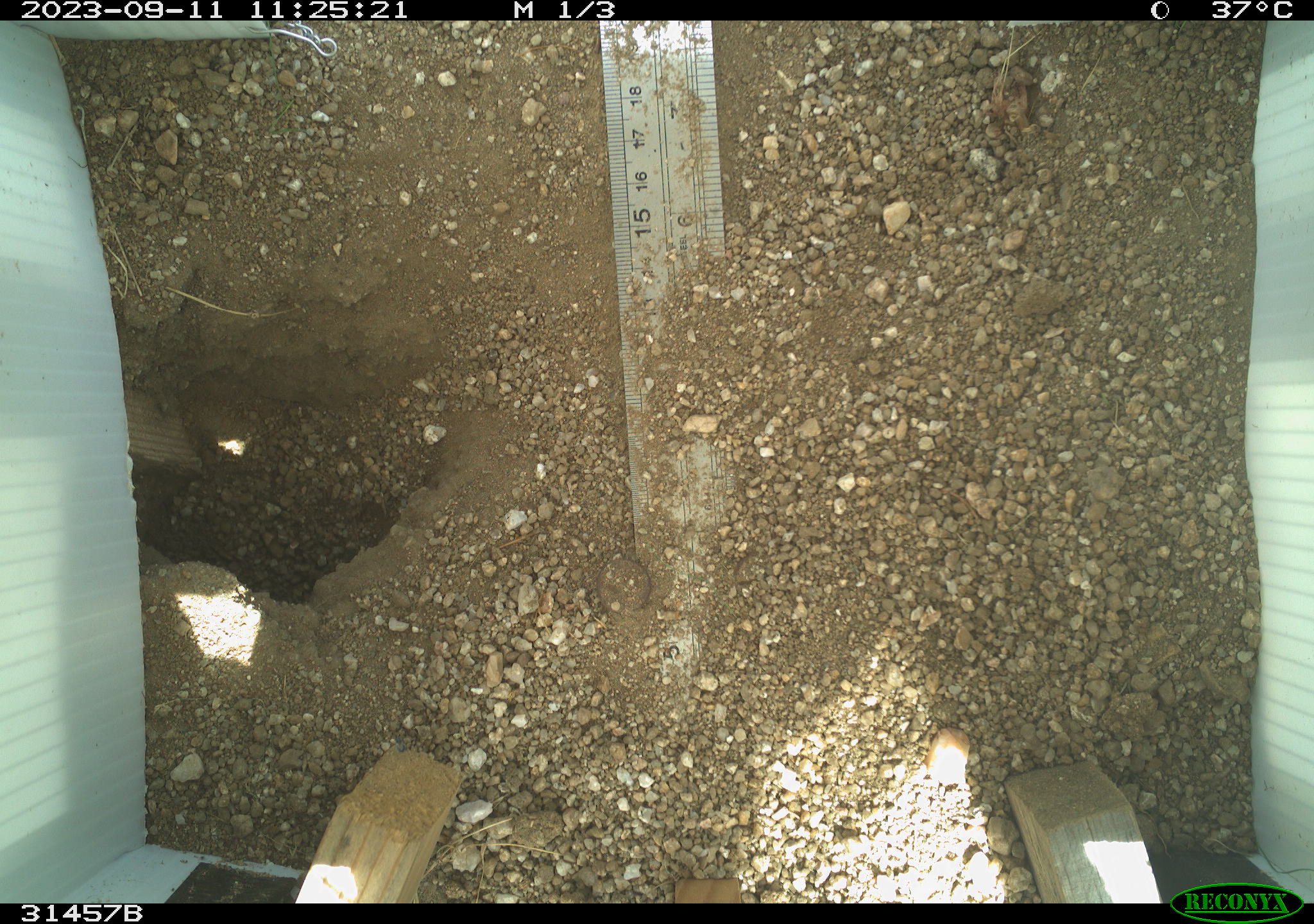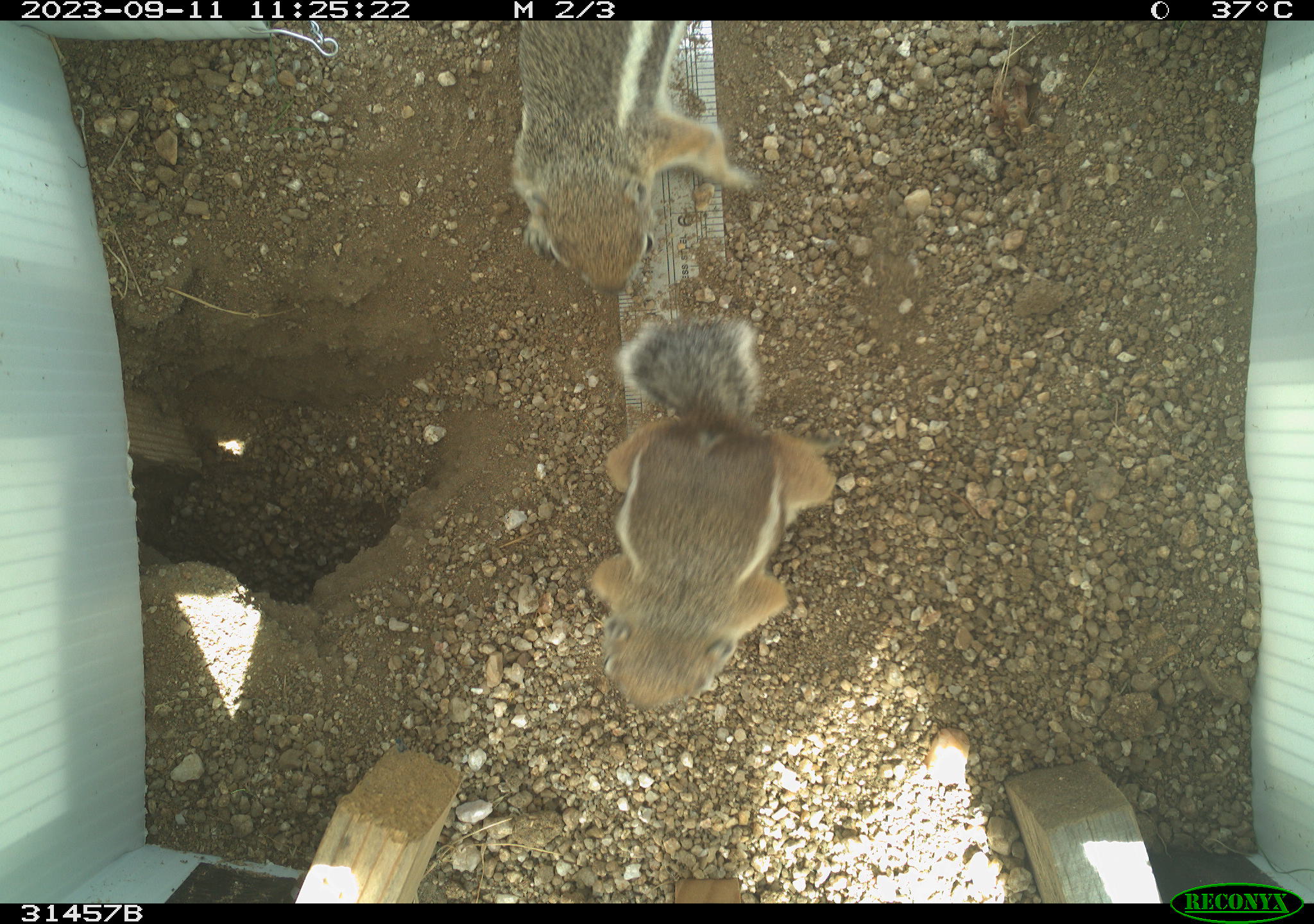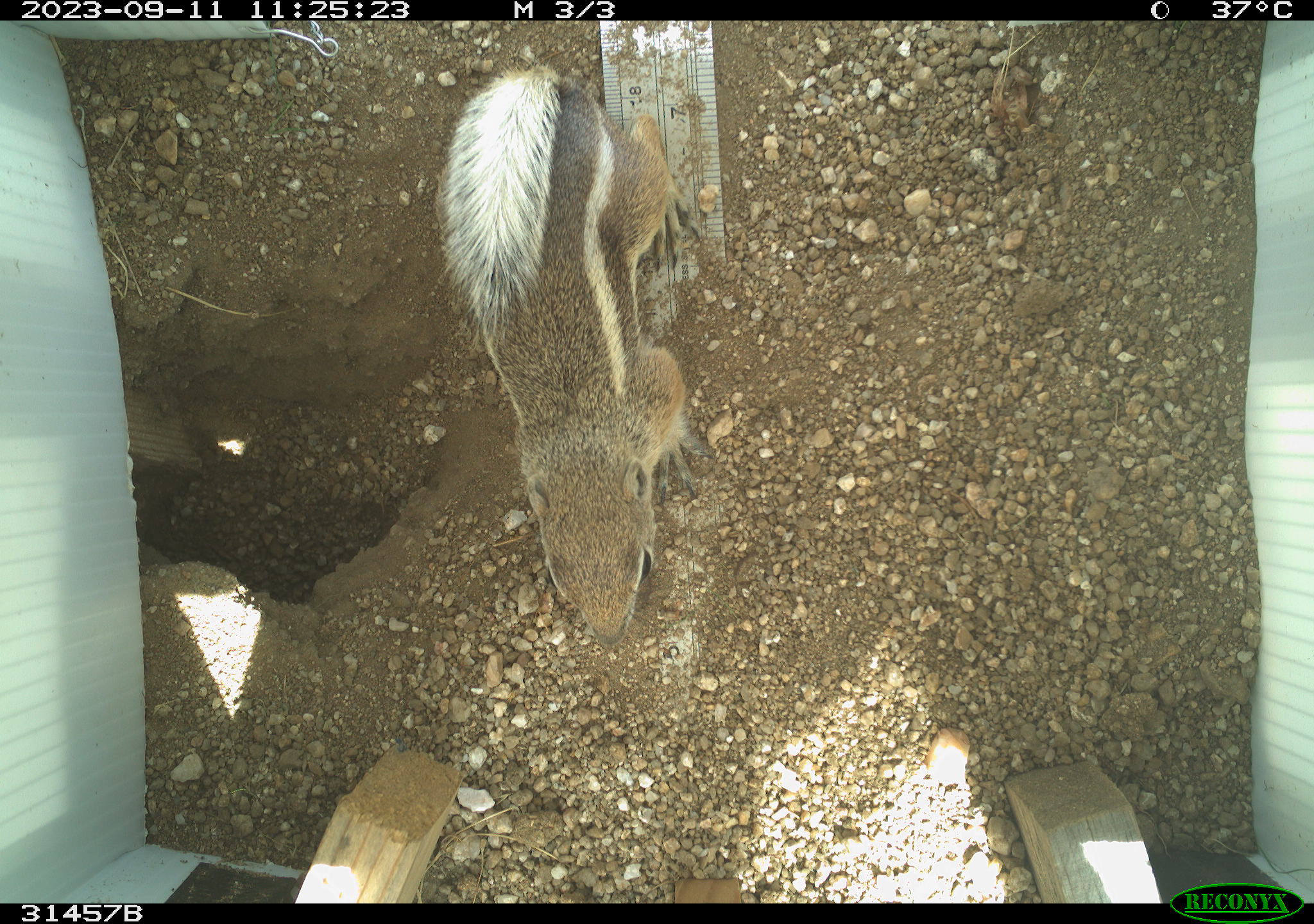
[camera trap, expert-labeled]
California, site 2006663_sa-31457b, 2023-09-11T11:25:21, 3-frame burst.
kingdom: Animalia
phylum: Chordata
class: Mammalia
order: Rodentia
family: Sciuridae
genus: Ammospermophilus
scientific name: Ammospermophilus leucurus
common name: white-tailed antelope squirrel